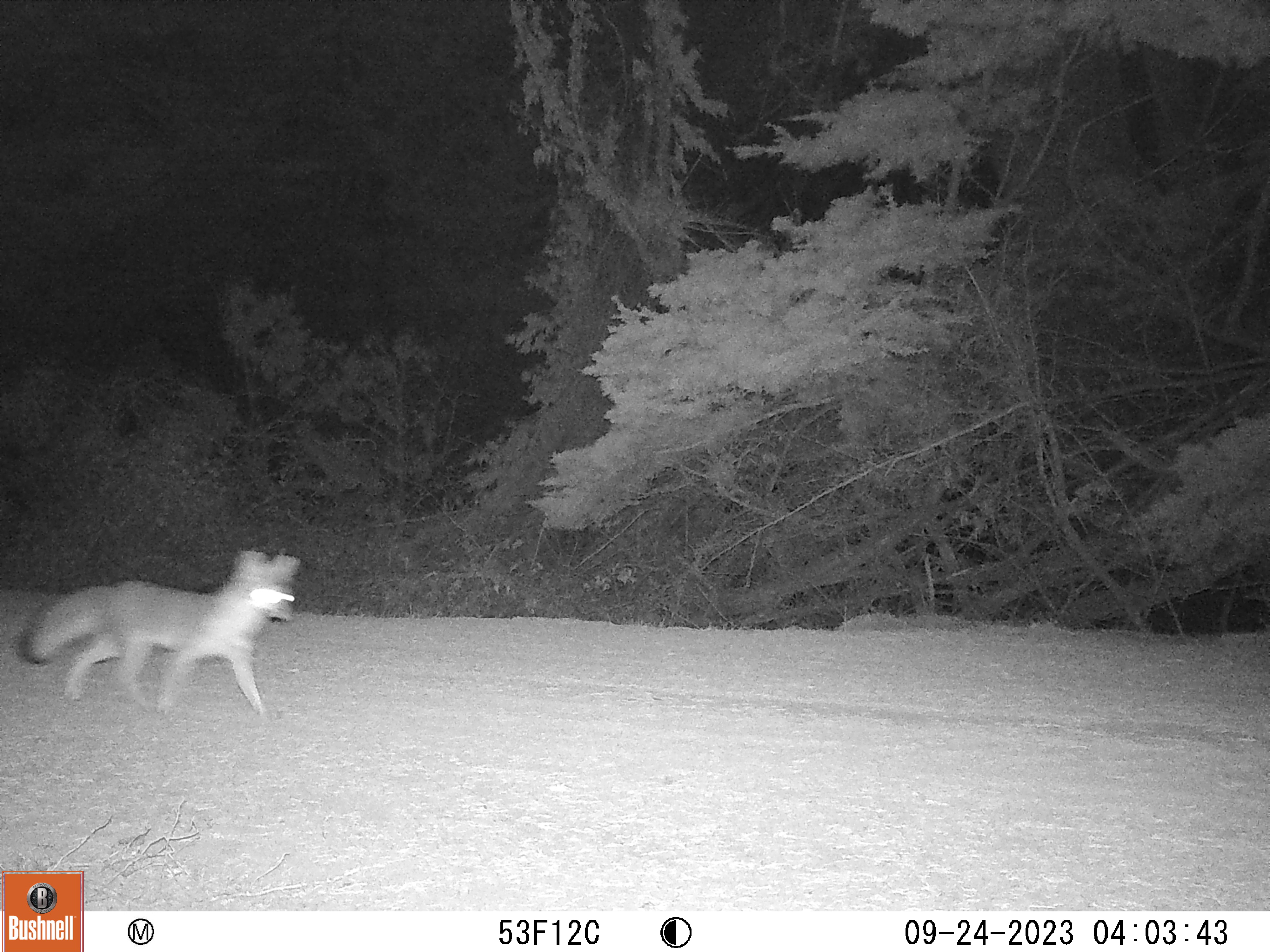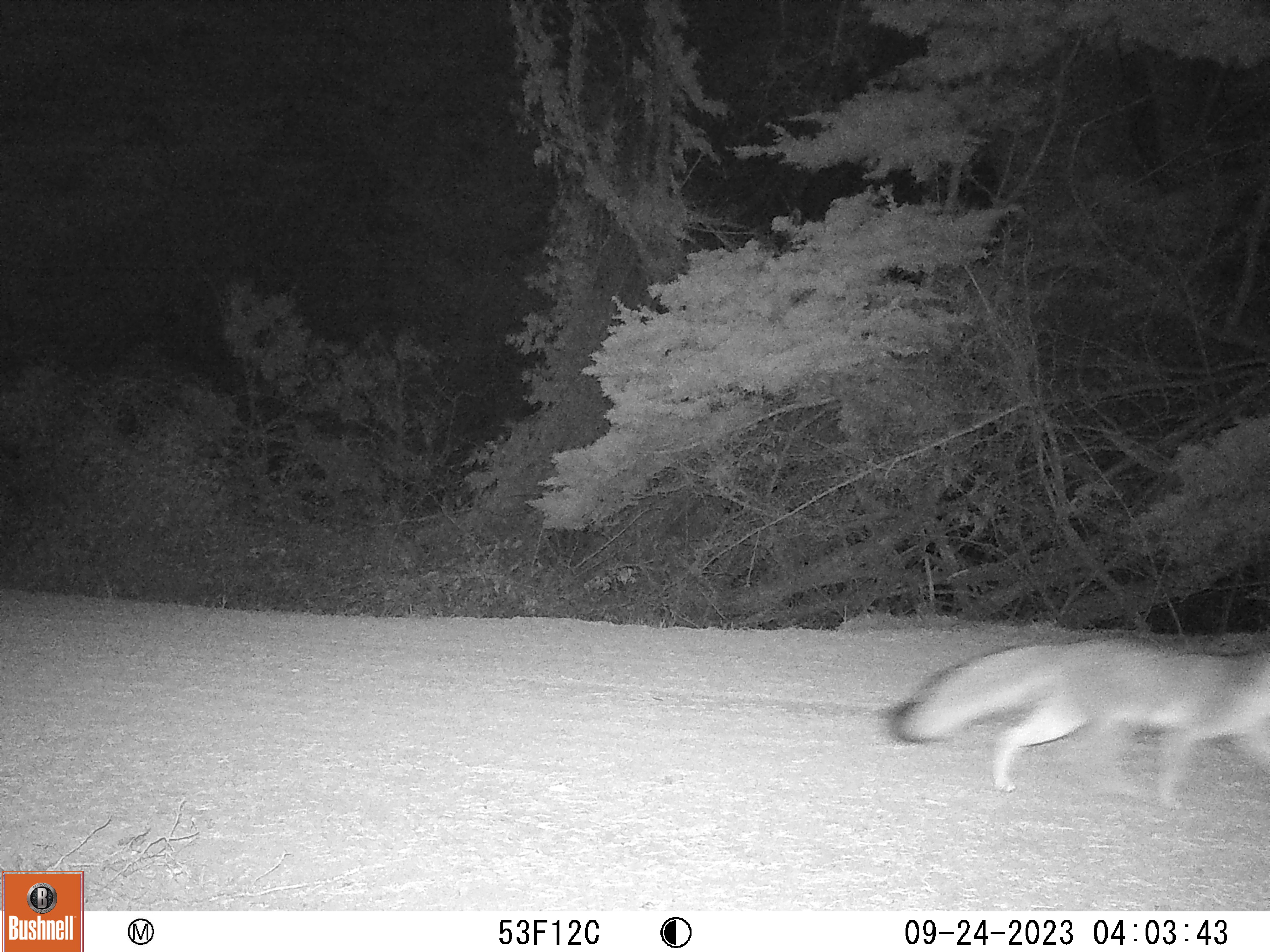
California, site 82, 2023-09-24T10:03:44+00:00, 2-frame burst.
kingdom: Animalia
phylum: Chordata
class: Mammalia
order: Carnivora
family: Canidae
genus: Urocyon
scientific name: Urocyon cinereoargenteus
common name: gray fox